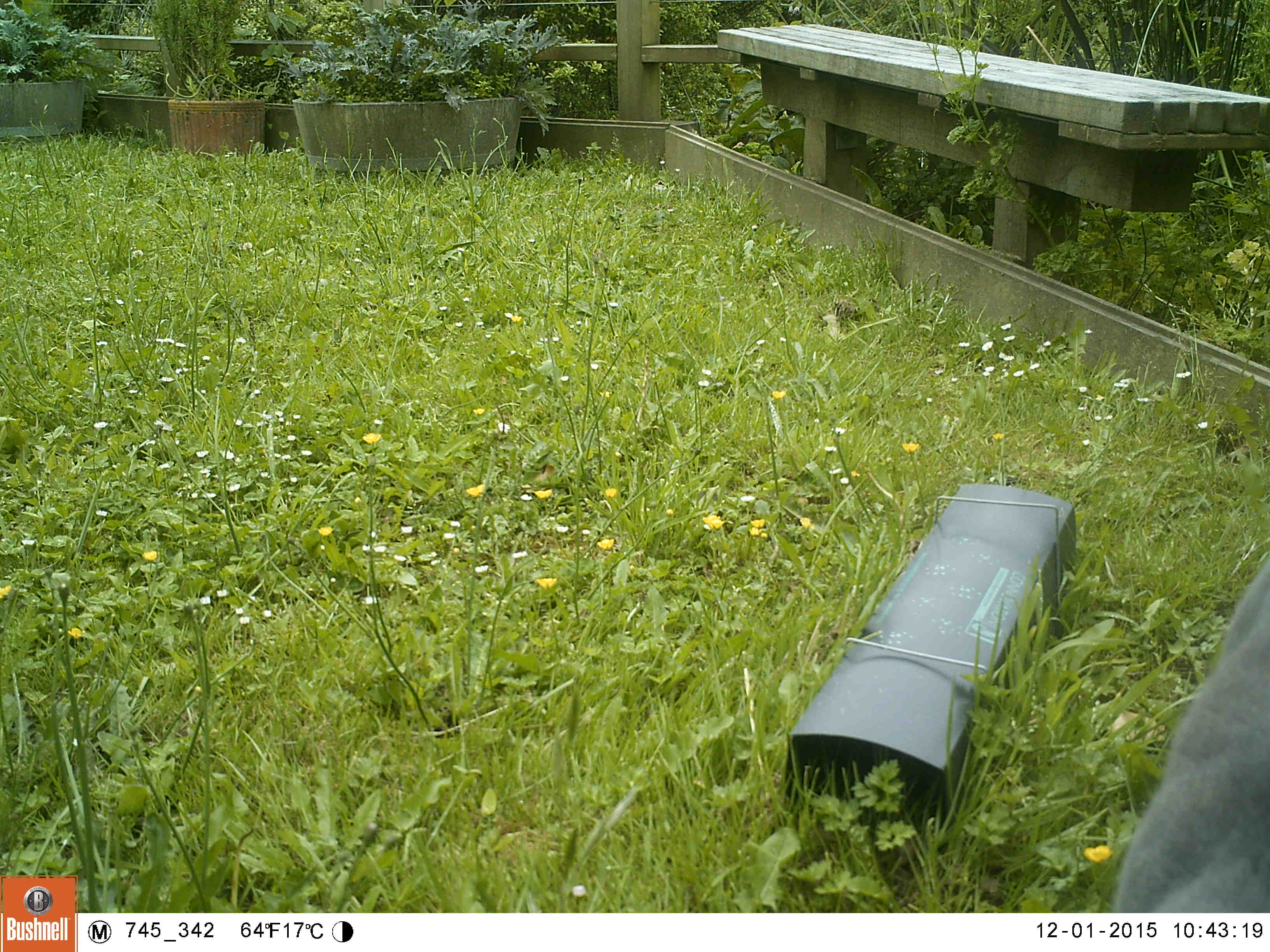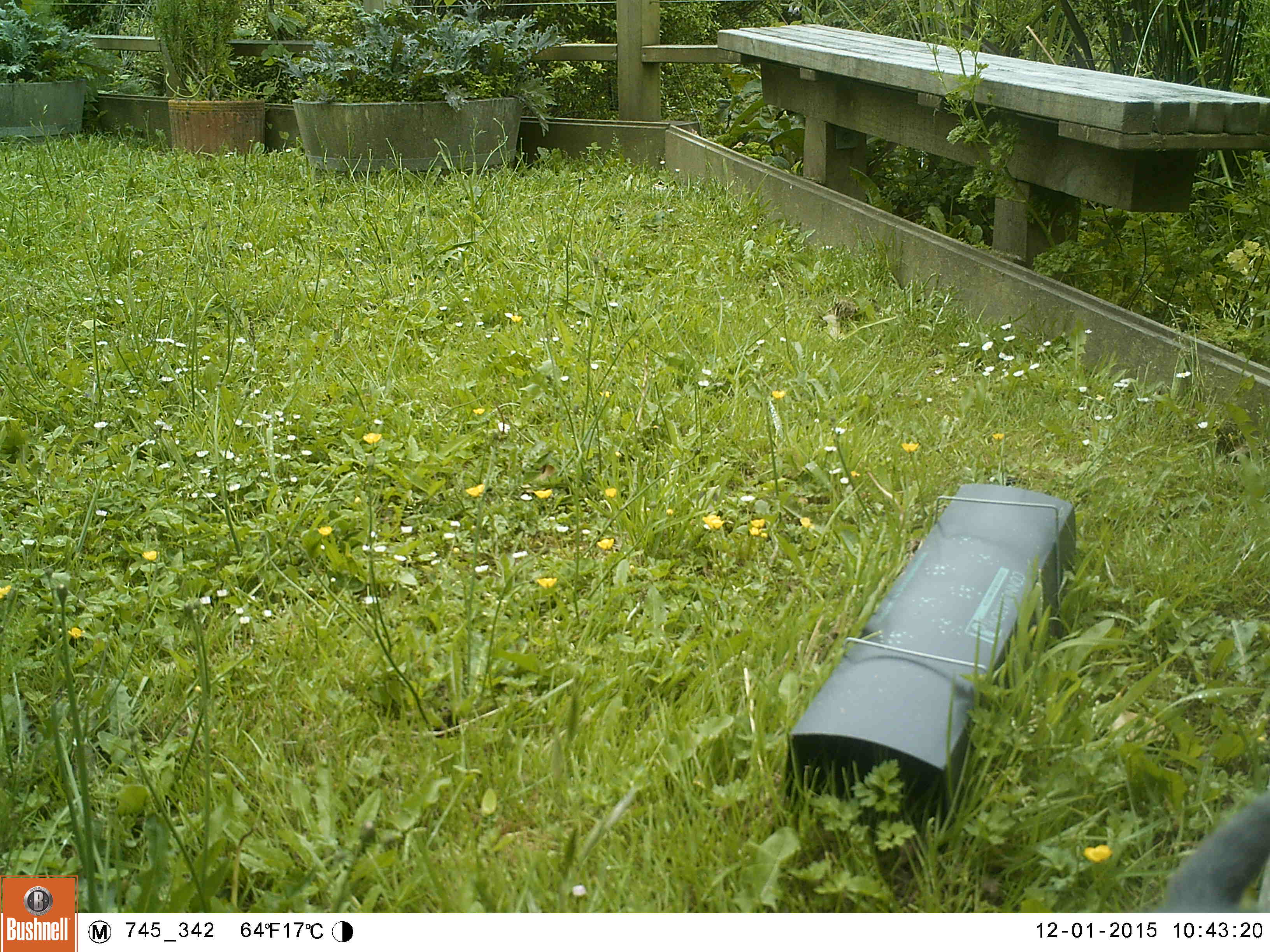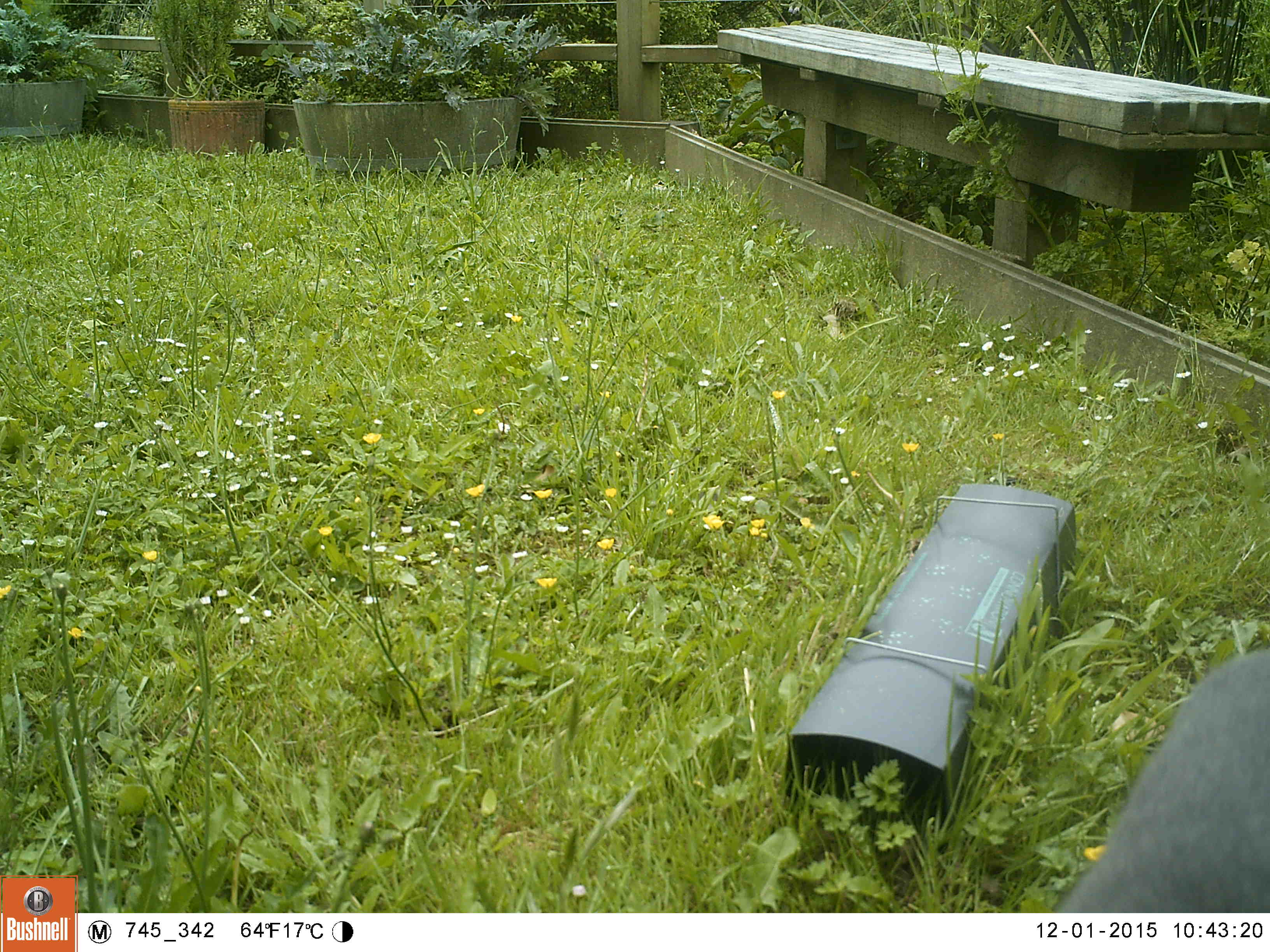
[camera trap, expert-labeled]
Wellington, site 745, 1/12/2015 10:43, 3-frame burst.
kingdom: Animalia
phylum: Chordata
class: Mammalia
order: Carnivora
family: Felidae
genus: Felis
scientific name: Felis catus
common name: cat